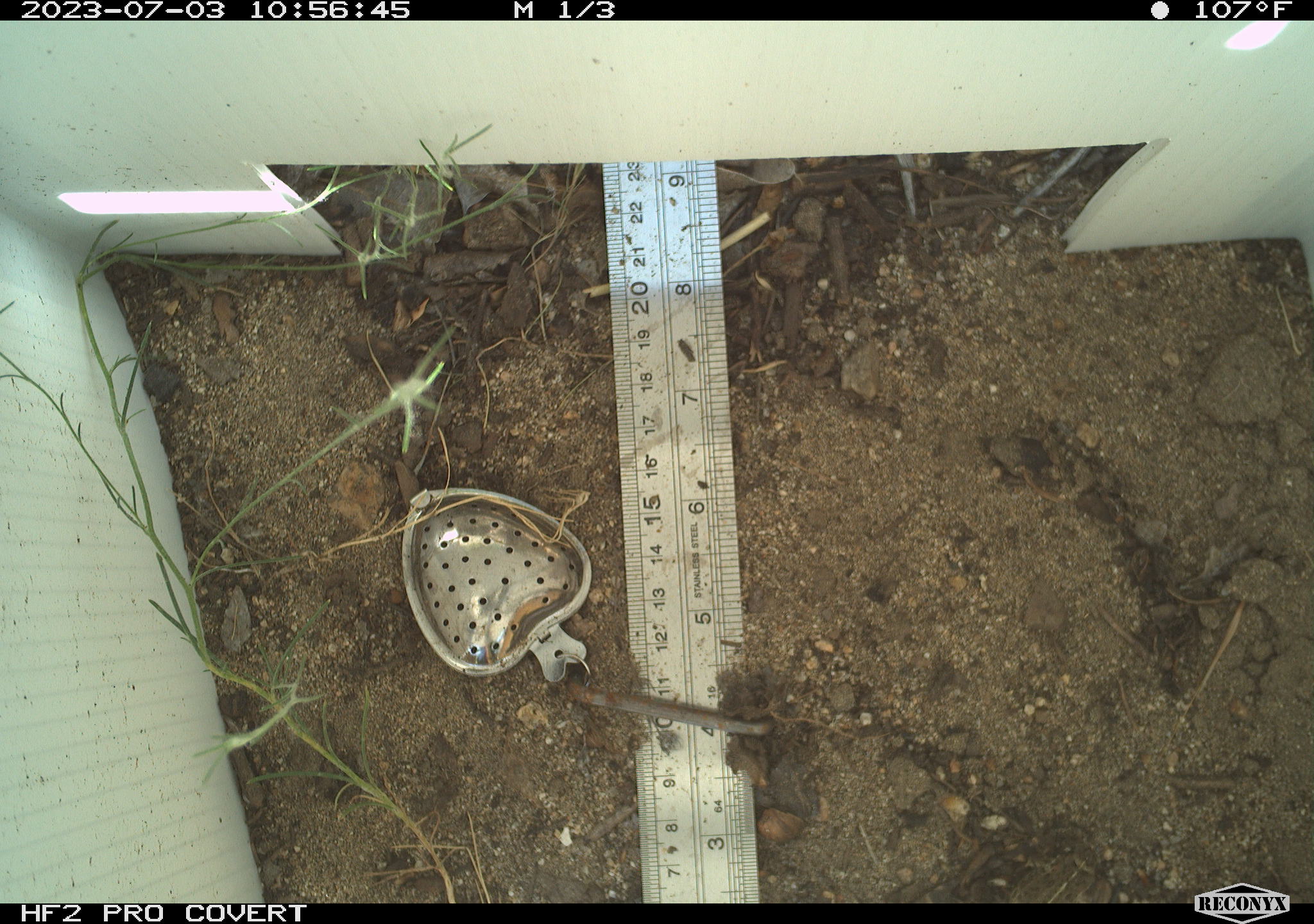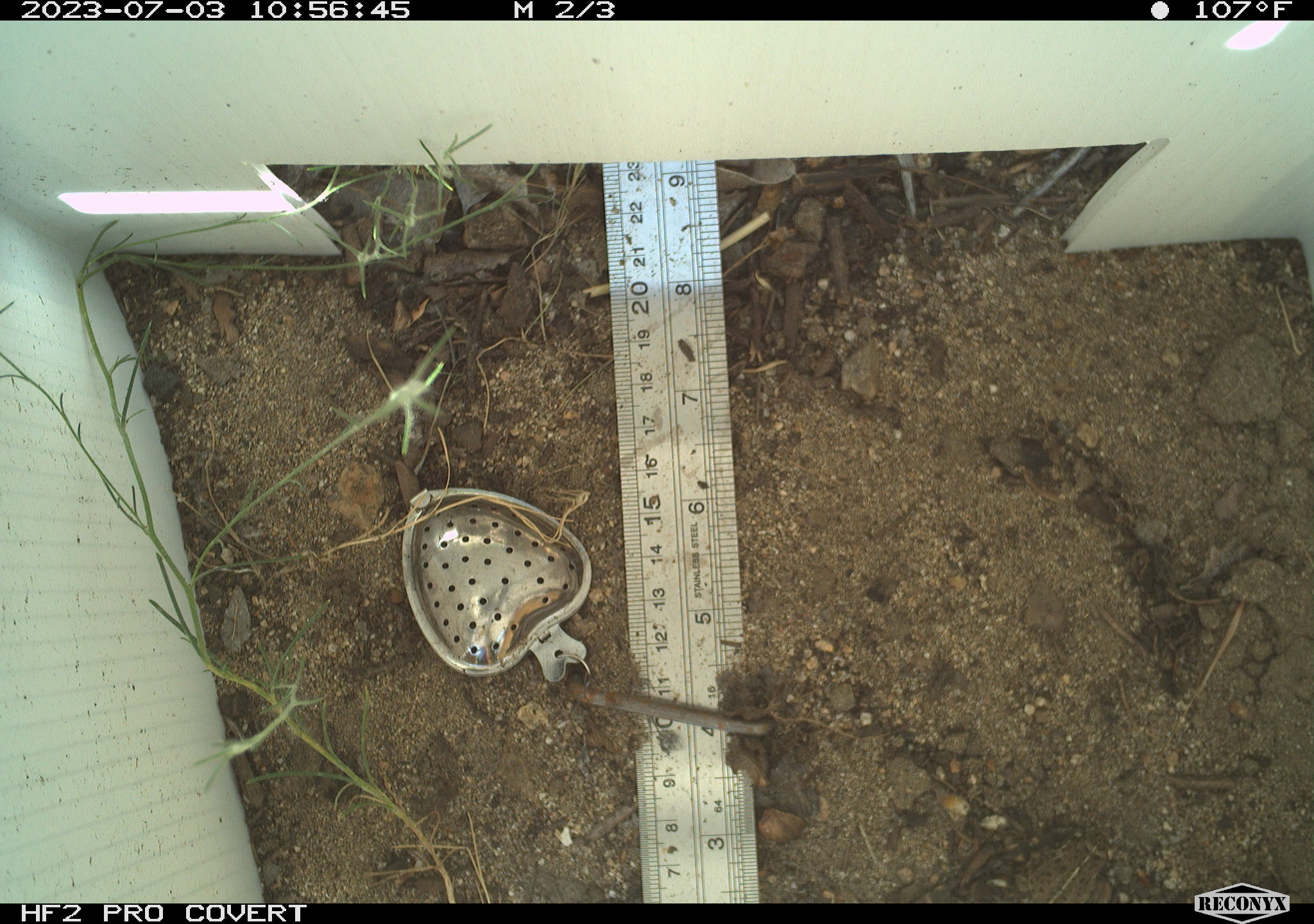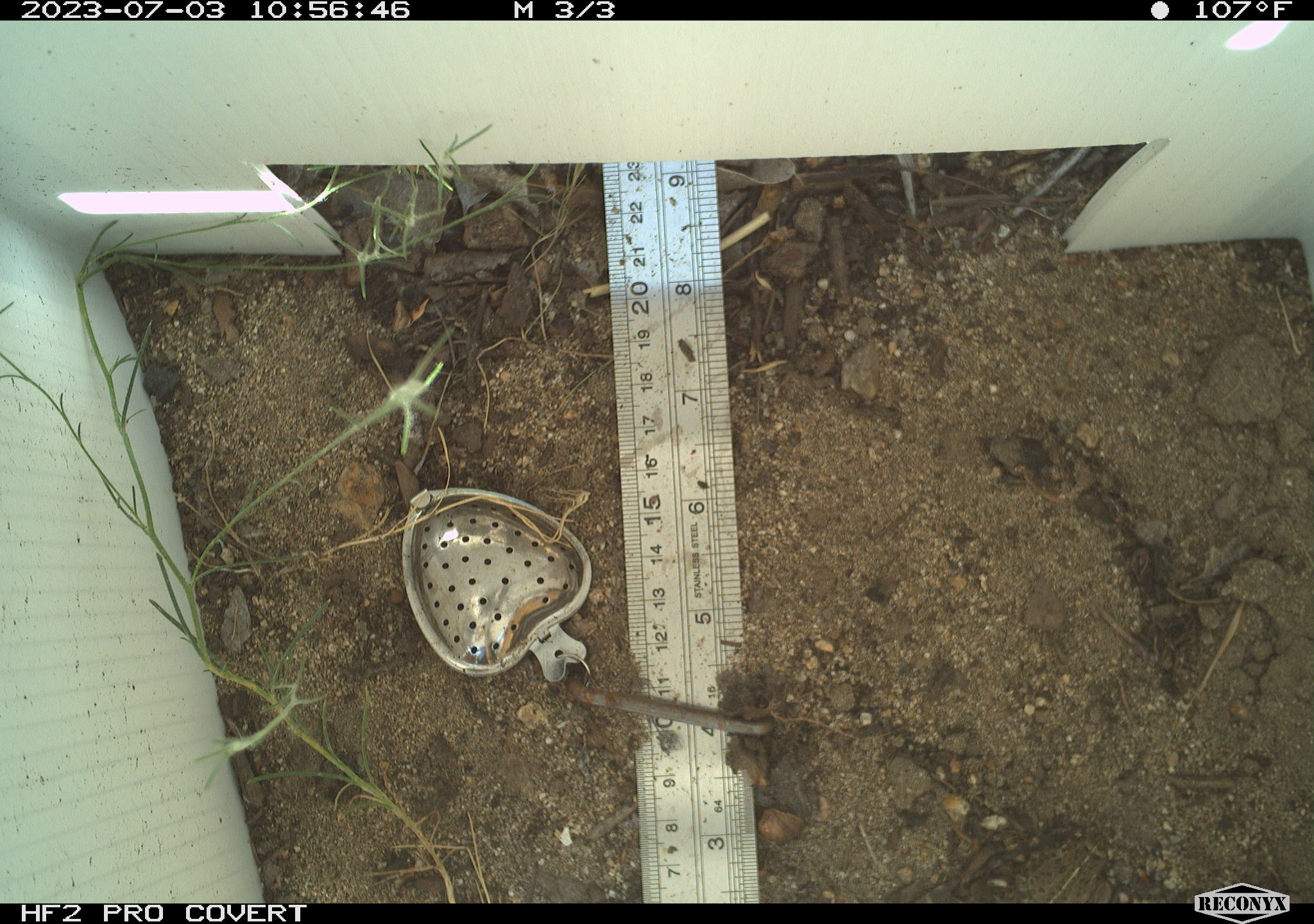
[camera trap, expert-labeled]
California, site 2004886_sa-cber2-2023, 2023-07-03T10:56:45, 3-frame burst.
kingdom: Animalia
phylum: Chordata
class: Amphibia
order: Anura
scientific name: Anura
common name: frogs